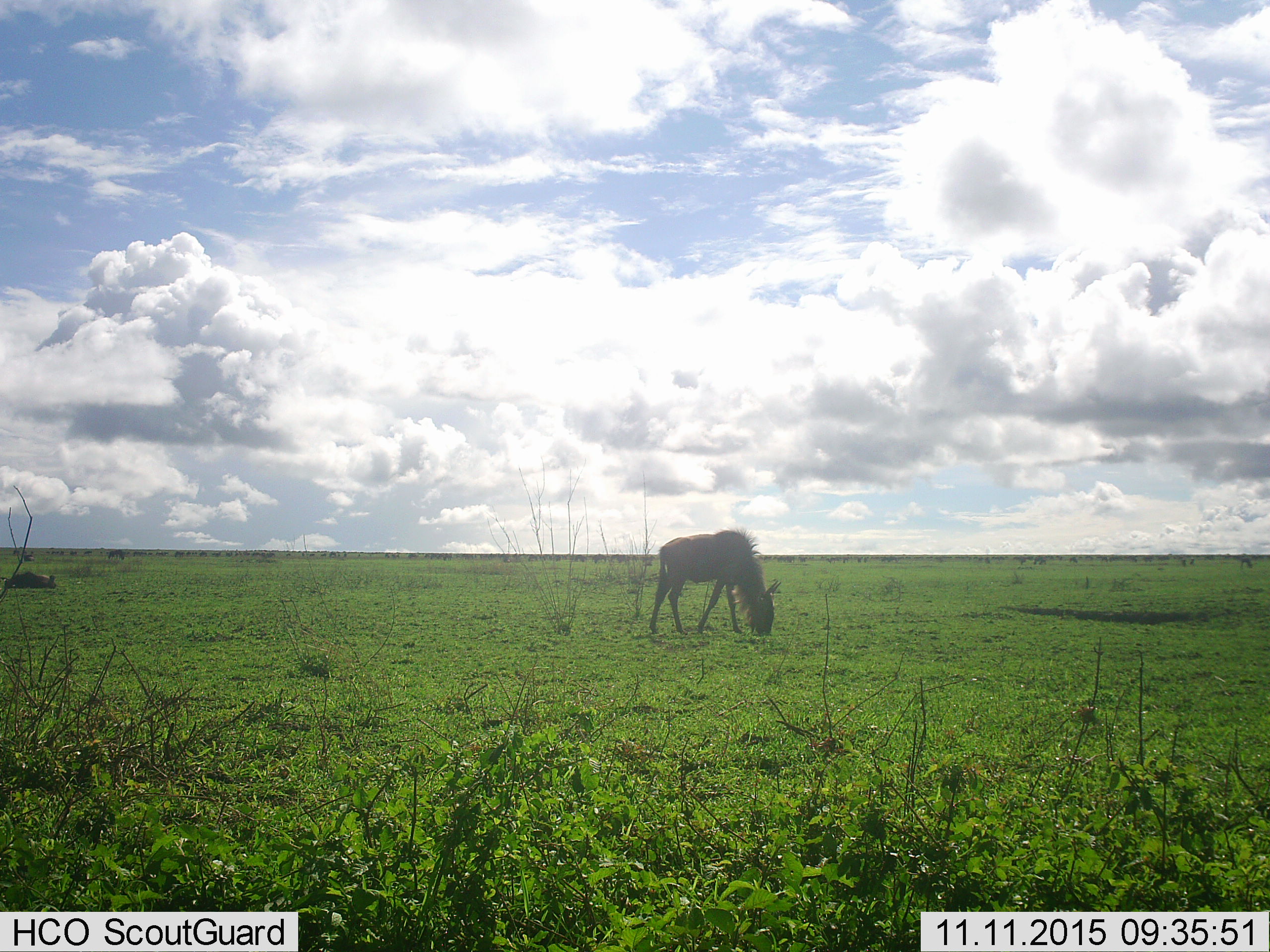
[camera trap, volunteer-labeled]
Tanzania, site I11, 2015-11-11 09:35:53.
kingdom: Animalia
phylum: Chordata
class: Mammalia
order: Artiodactyla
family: Bovidae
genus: Connochaetes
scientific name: Connochaetes taurinus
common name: blue wildebeest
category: wildebeest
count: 11-50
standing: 22%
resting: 33%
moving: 0%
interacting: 0%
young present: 0%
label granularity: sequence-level